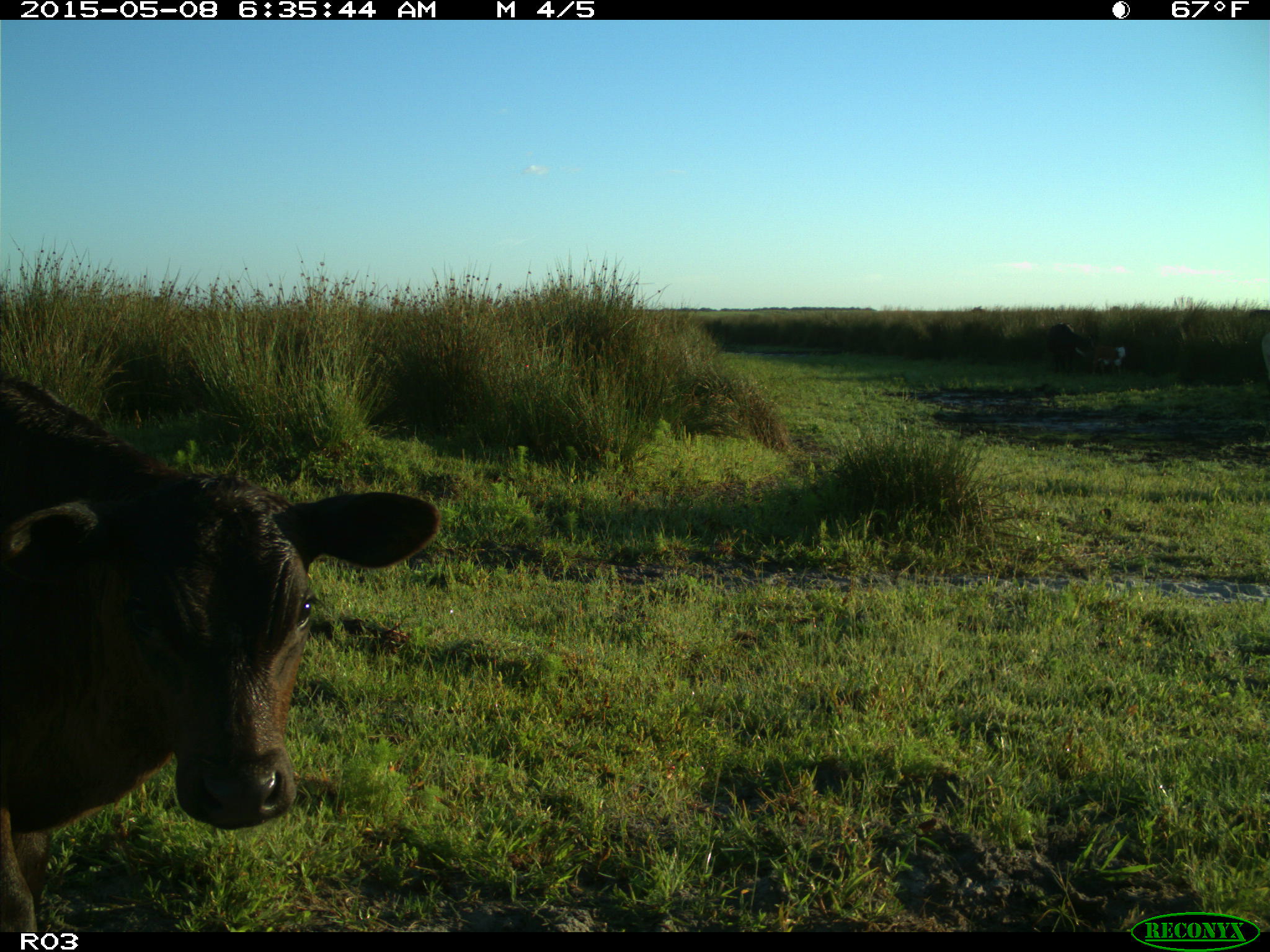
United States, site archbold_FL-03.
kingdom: Animalia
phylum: Chordata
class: Mammalia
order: Artiodactyla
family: Bovidae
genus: Bos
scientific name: Bos taurus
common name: domestic cow